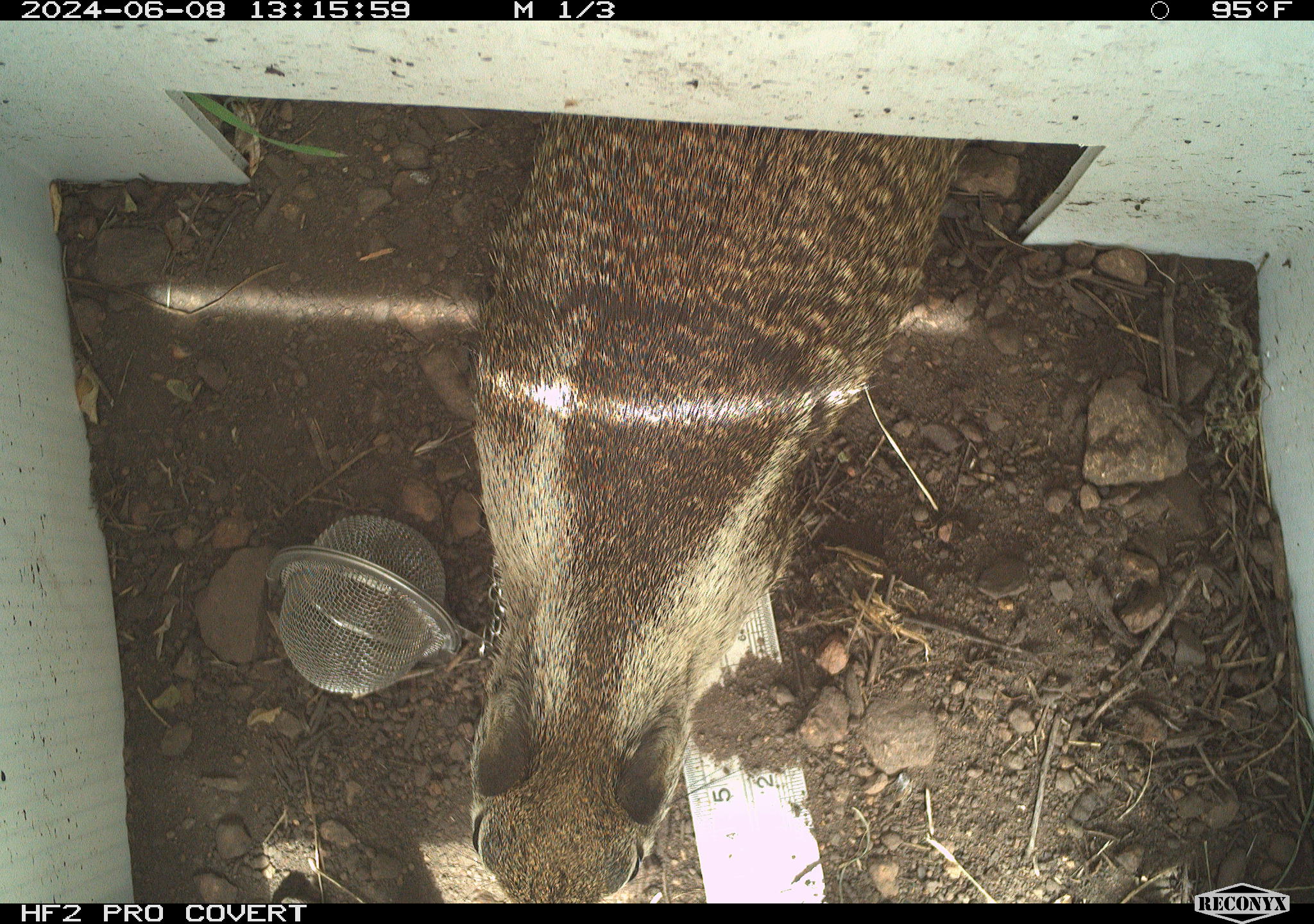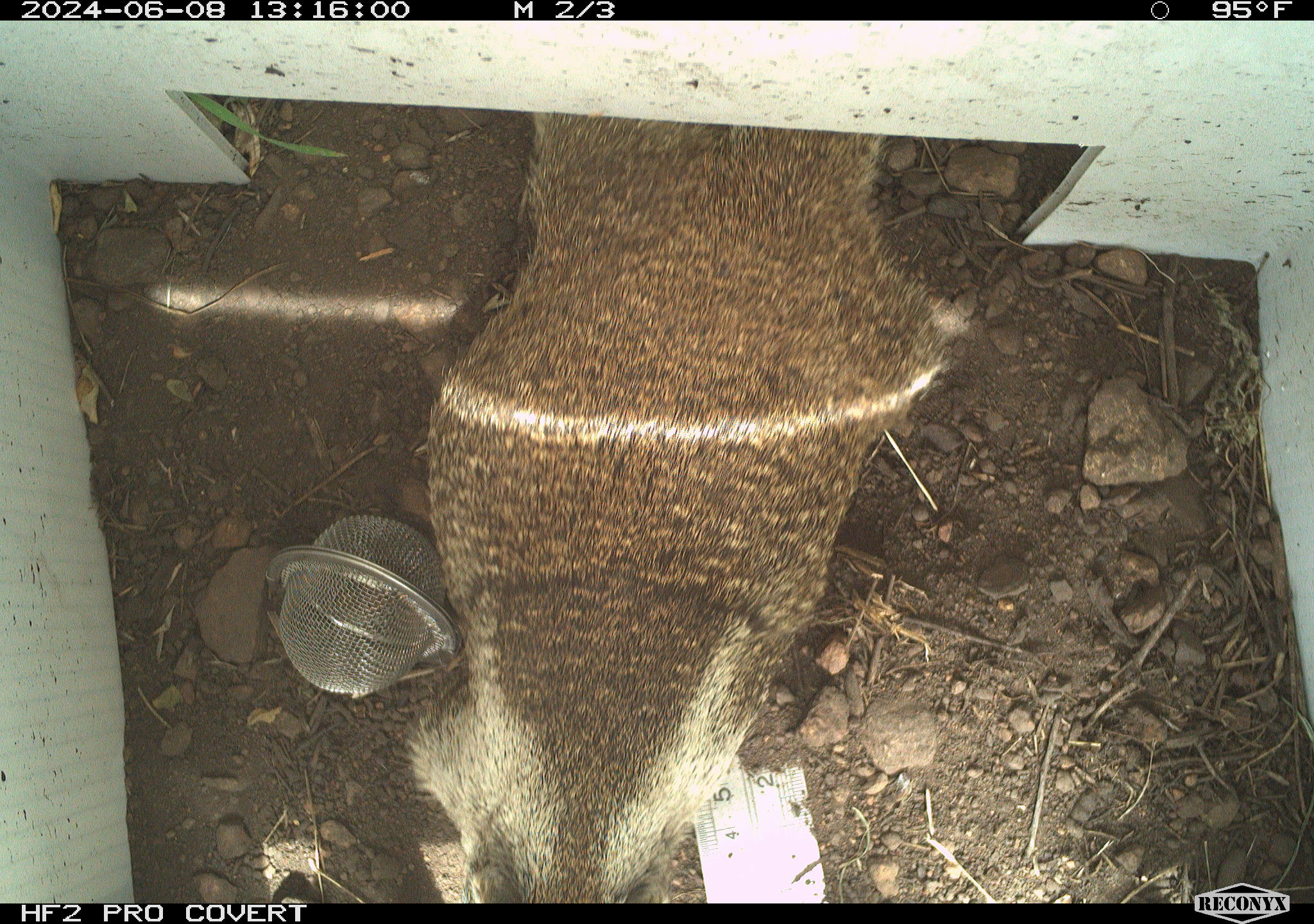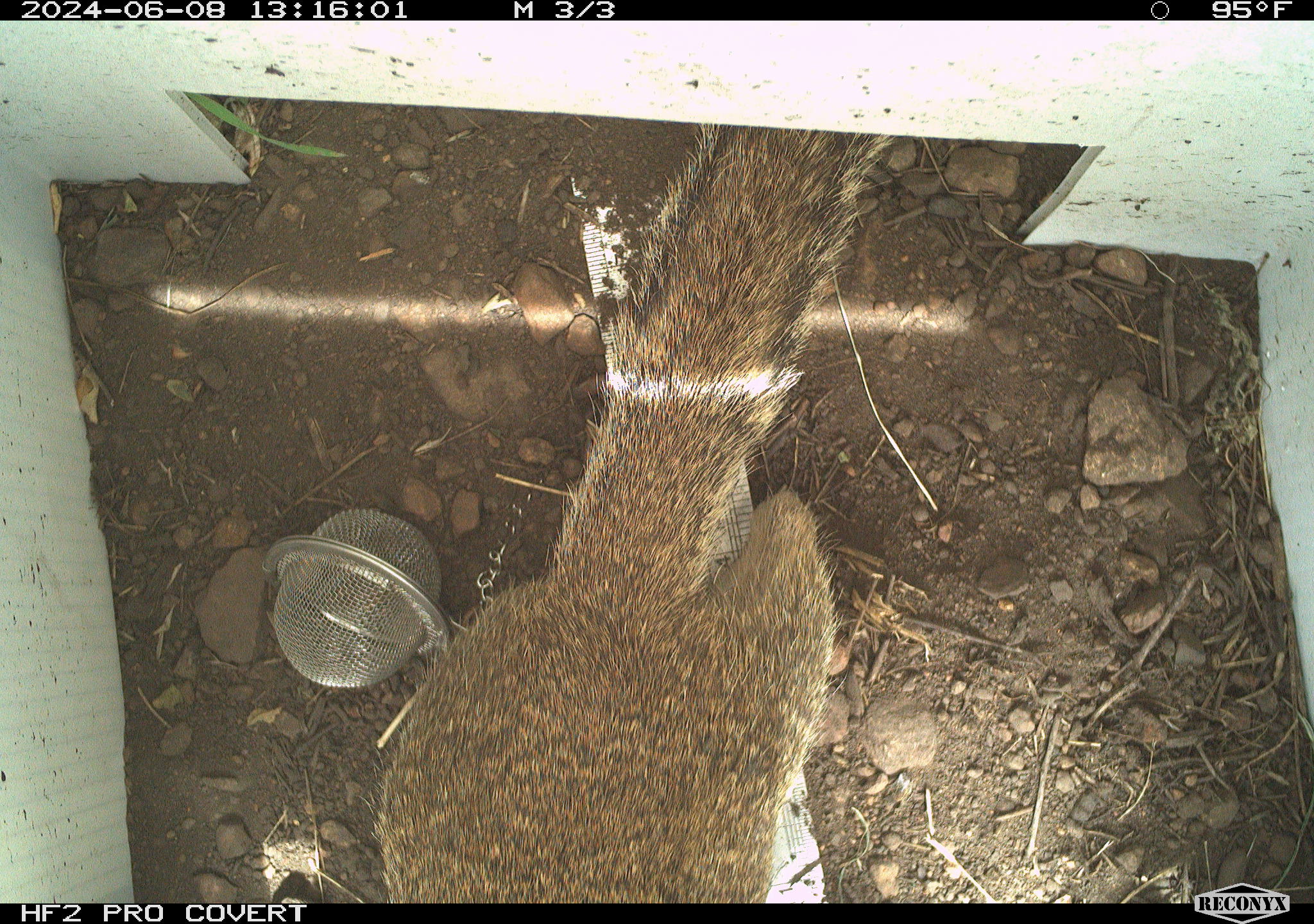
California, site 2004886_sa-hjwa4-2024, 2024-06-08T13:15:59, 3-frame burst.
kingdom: Animalia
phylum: Chordata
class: Mammalia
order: Rodentia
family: Sciuridae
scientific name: Sciuridae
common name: squirrels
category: sciuridae family